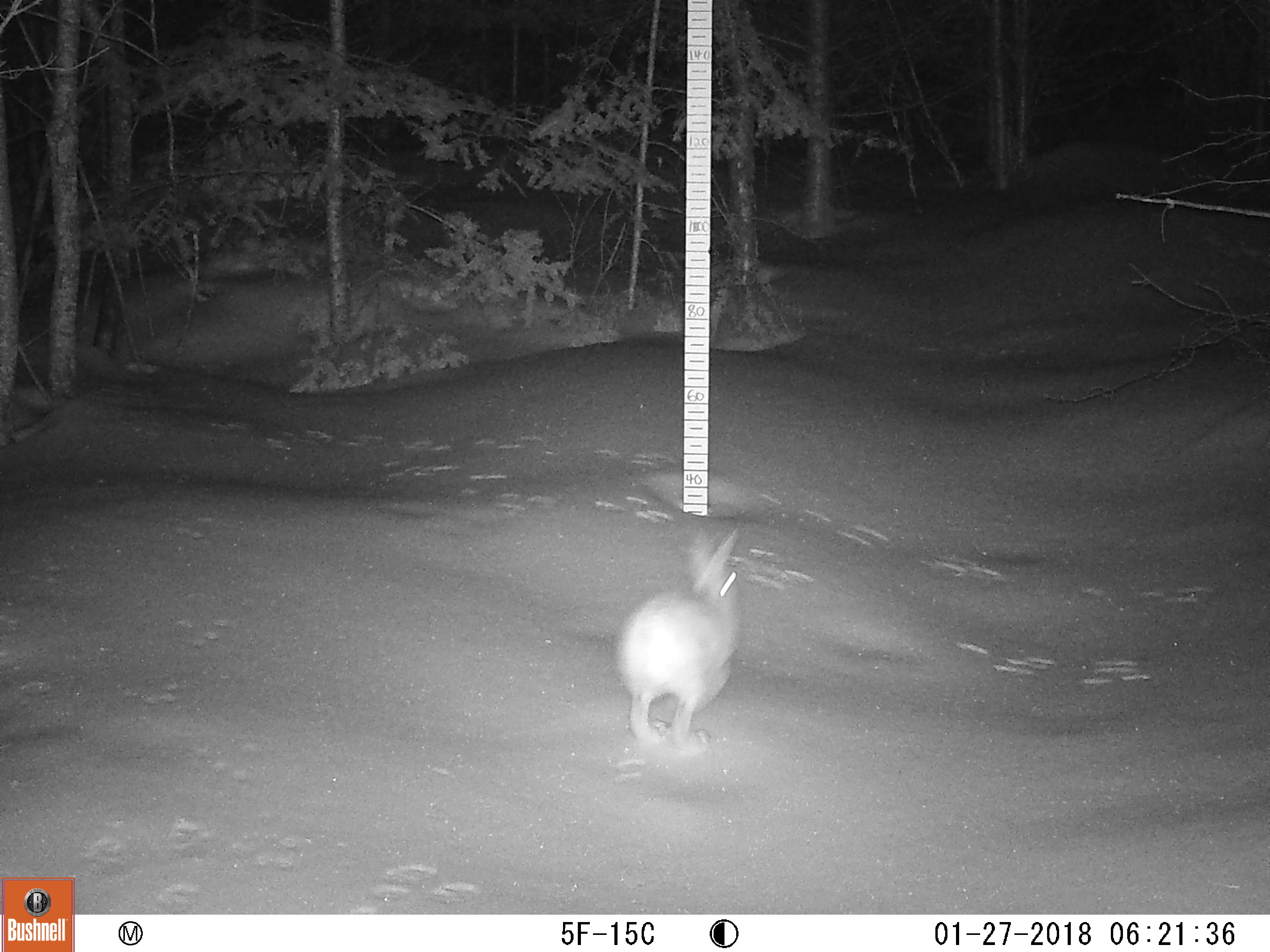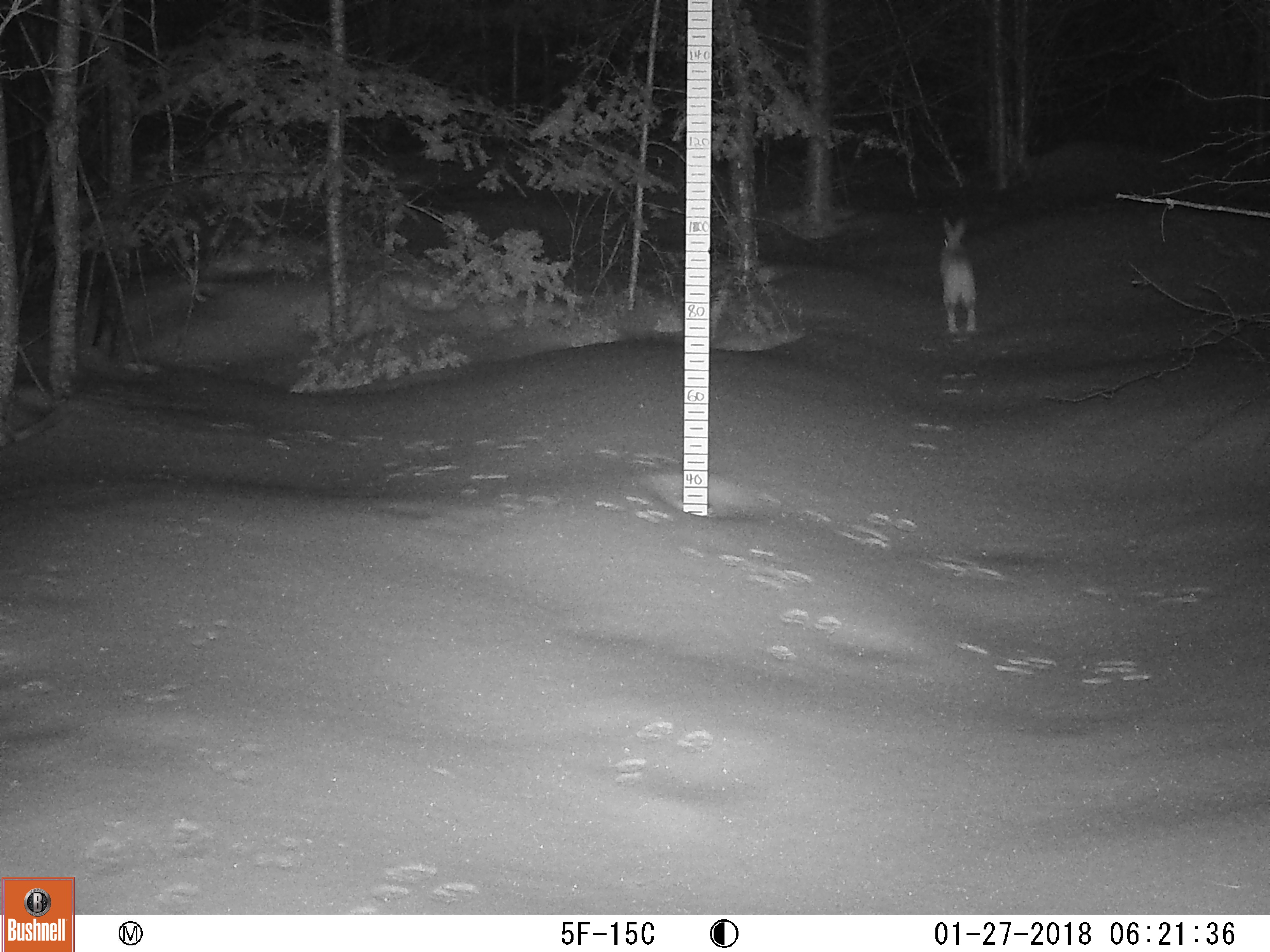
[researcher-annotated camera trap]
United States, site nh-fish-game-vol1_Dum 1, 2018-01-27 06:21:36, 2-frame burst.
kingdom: Animalia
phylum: Chordata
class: Mammalia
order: Lagomorpha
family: Leporidae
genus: Lepus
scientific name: Lepus americanus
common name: snowshoe hare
Snowshoe hare (Lepus americanus).